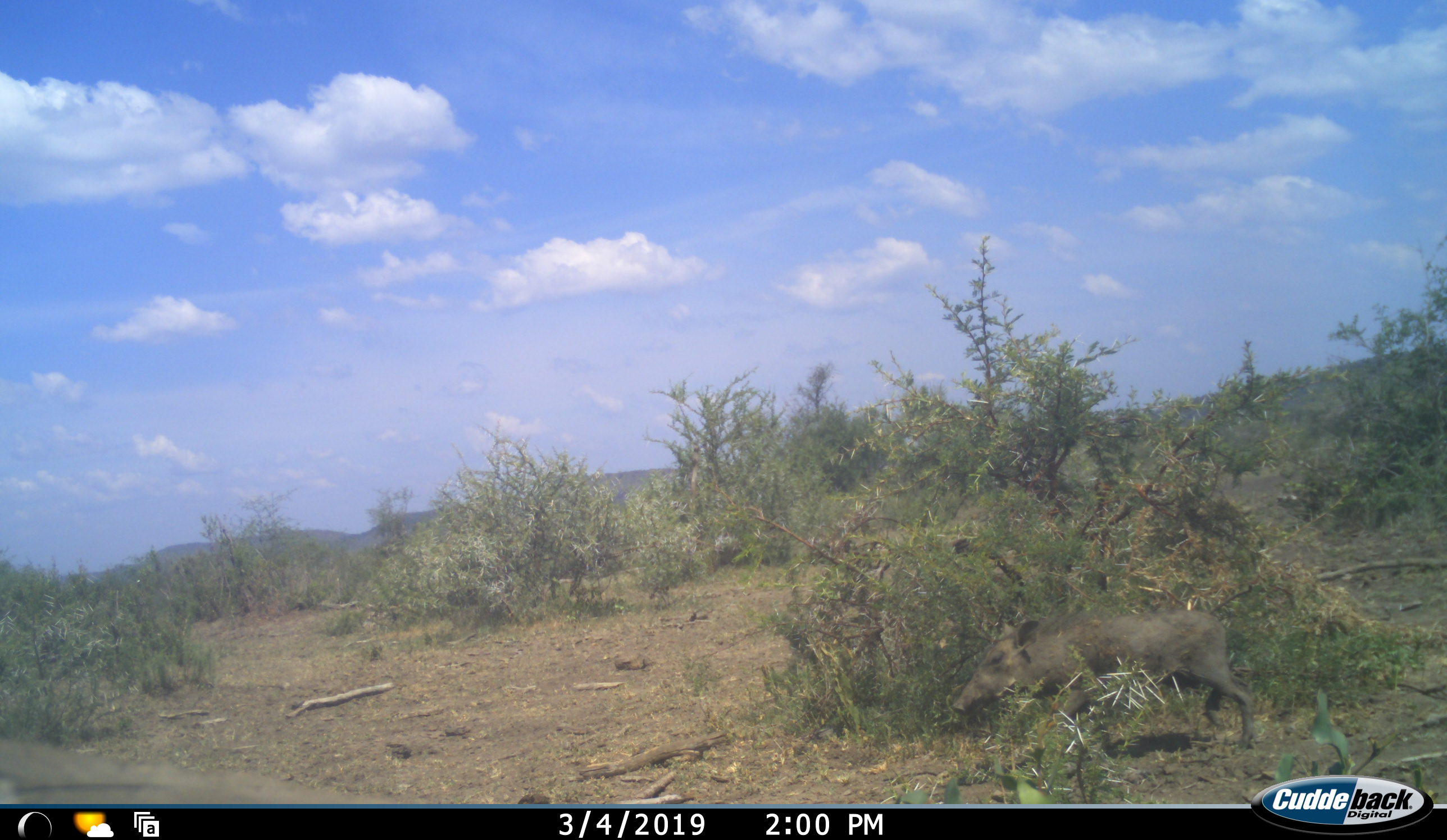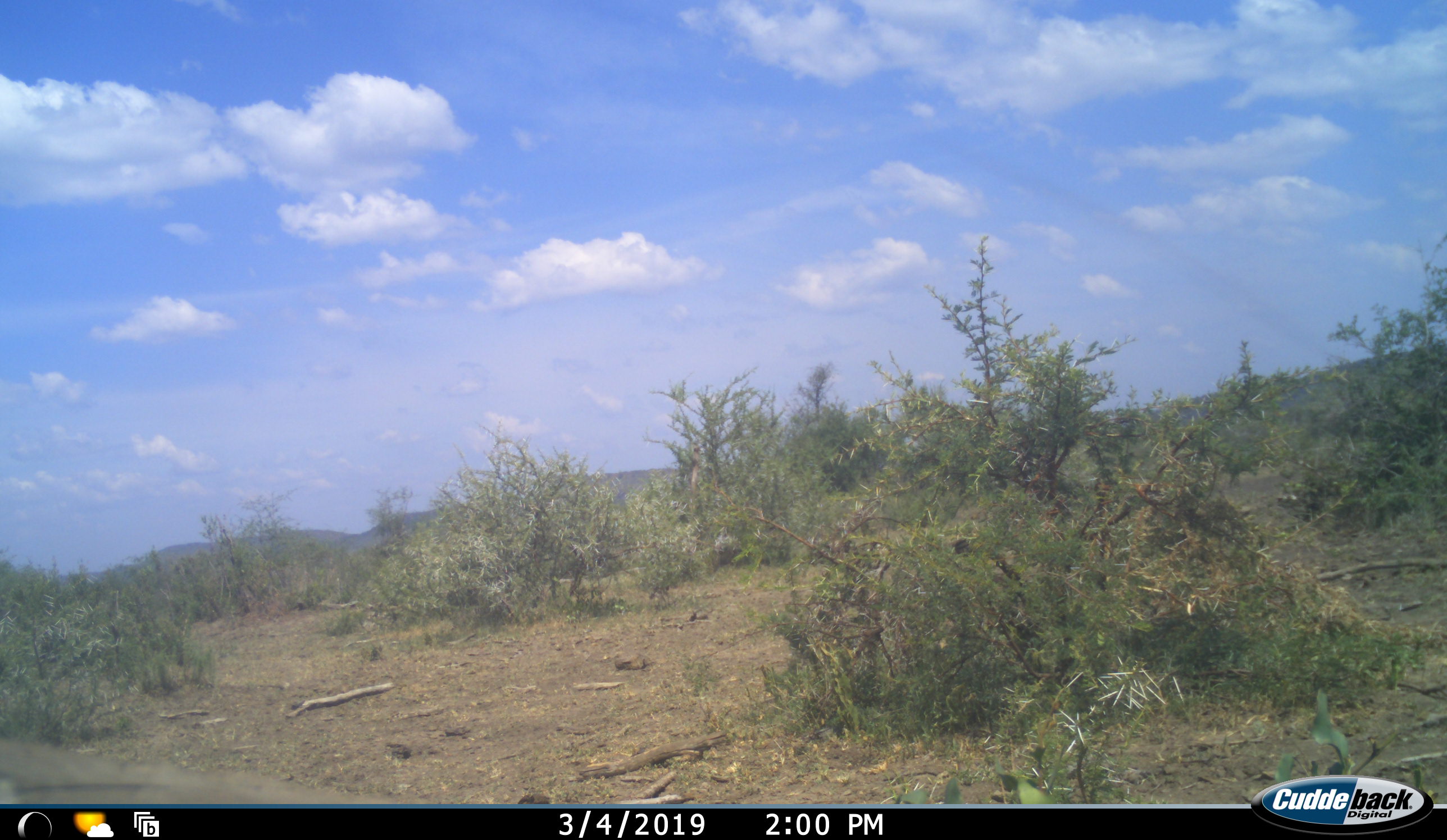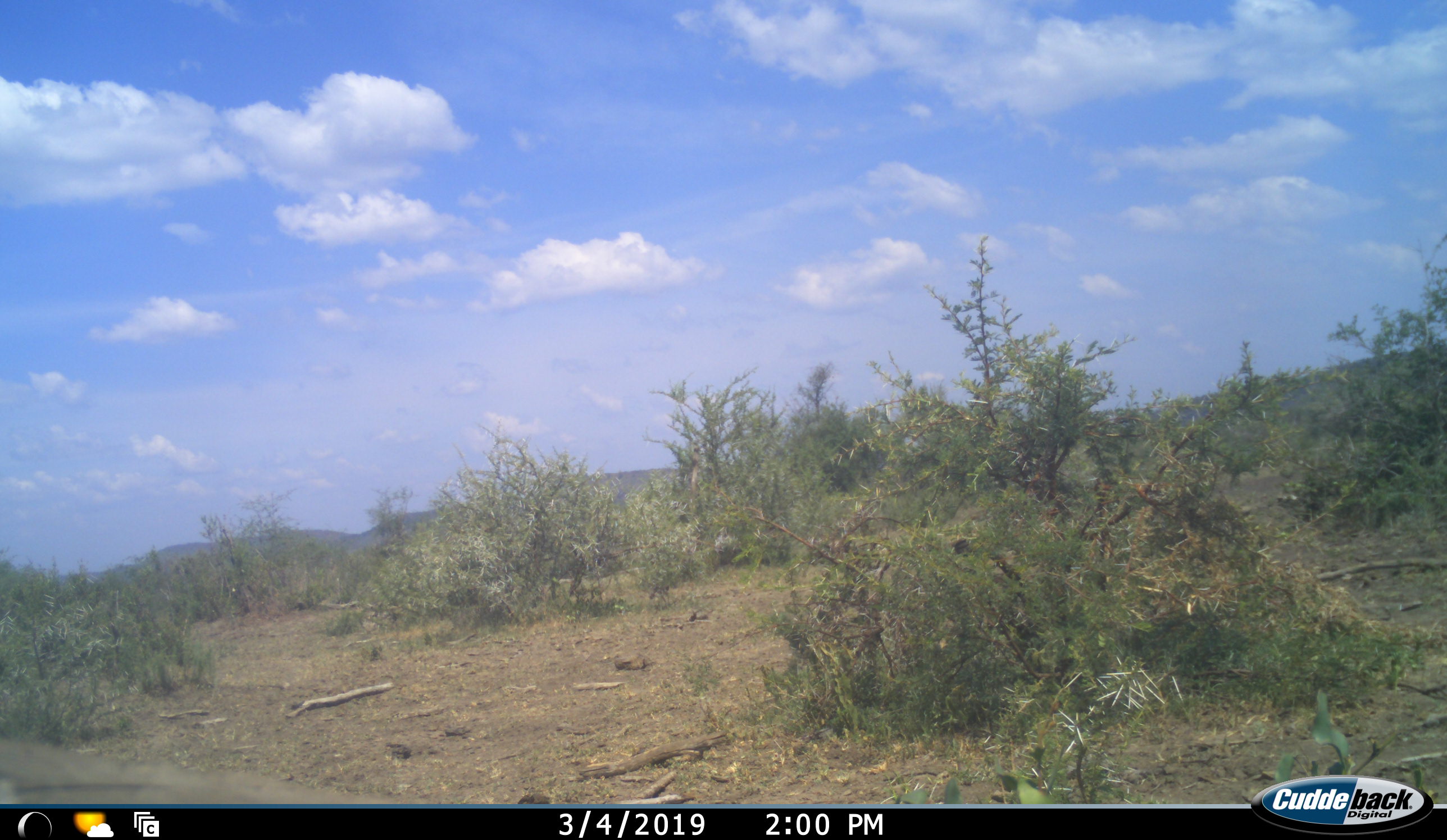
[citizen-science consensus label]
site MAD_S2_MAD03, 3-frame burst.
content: unidentified animal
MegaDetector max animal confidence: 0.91